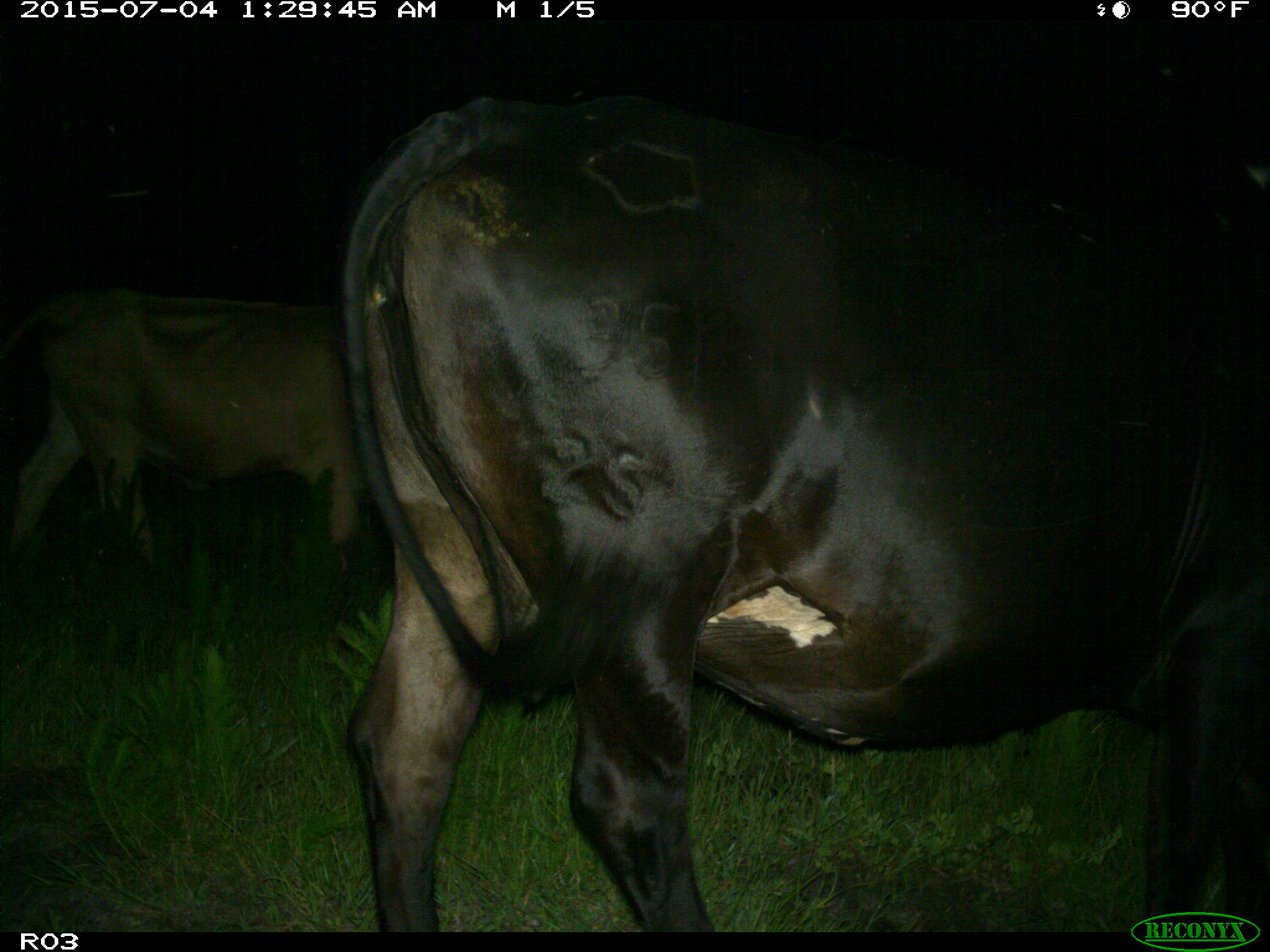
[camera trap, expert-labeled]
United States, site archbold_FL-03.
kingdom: Animalia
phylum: Chordata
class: Mammalia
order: Artiodactyla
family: Bovidae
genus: Bos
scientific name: Bos taurus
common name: domestic cow